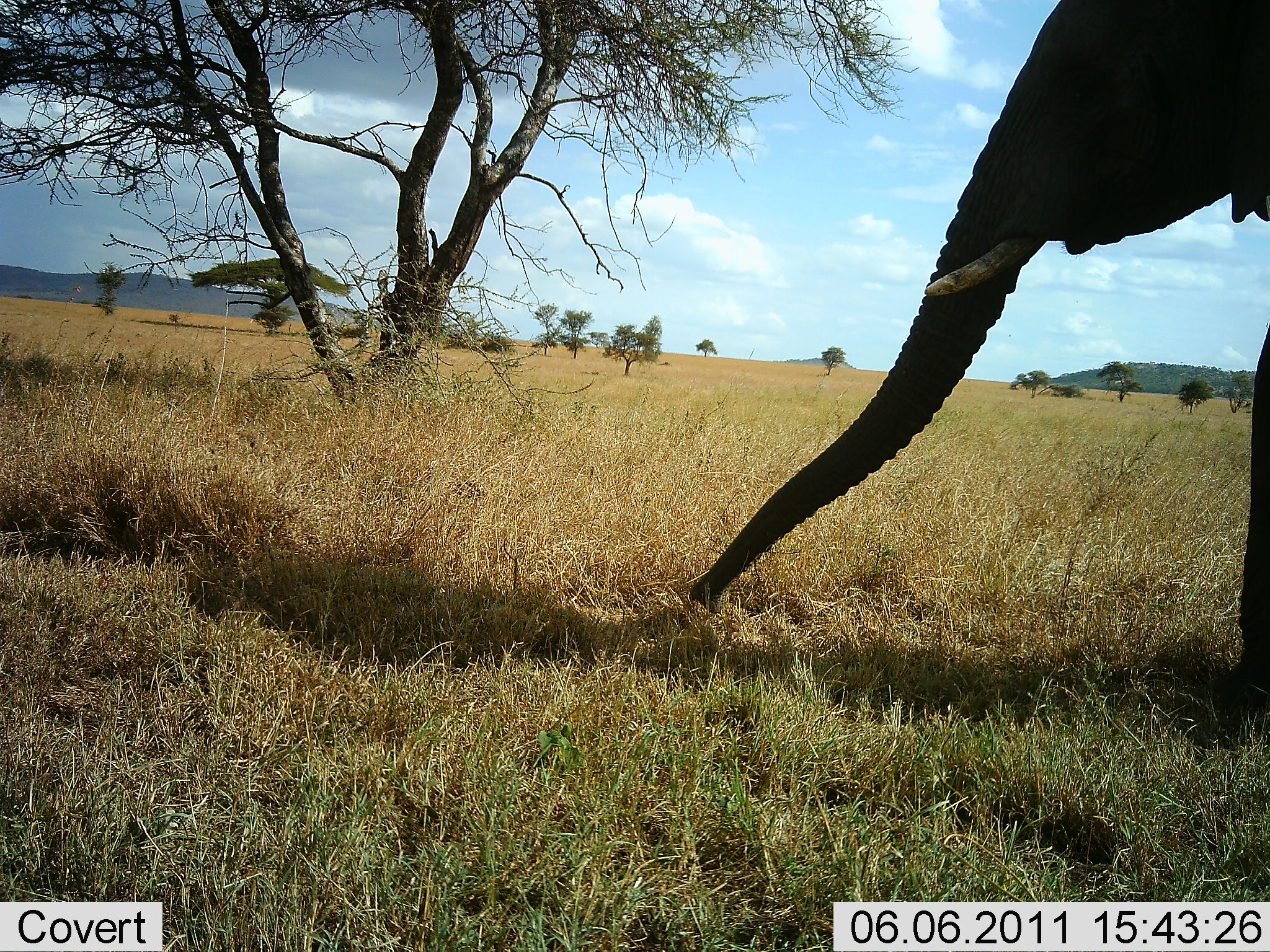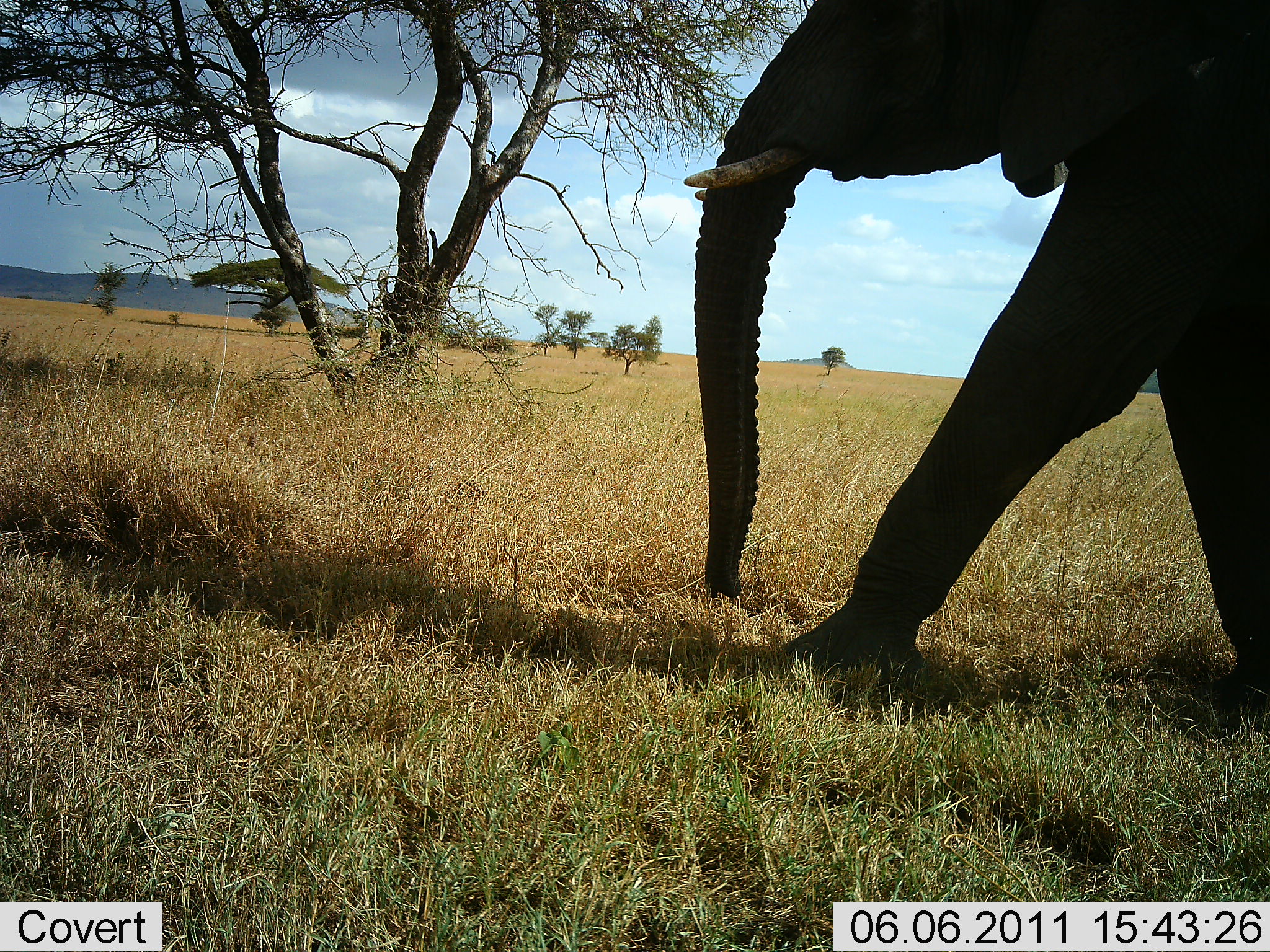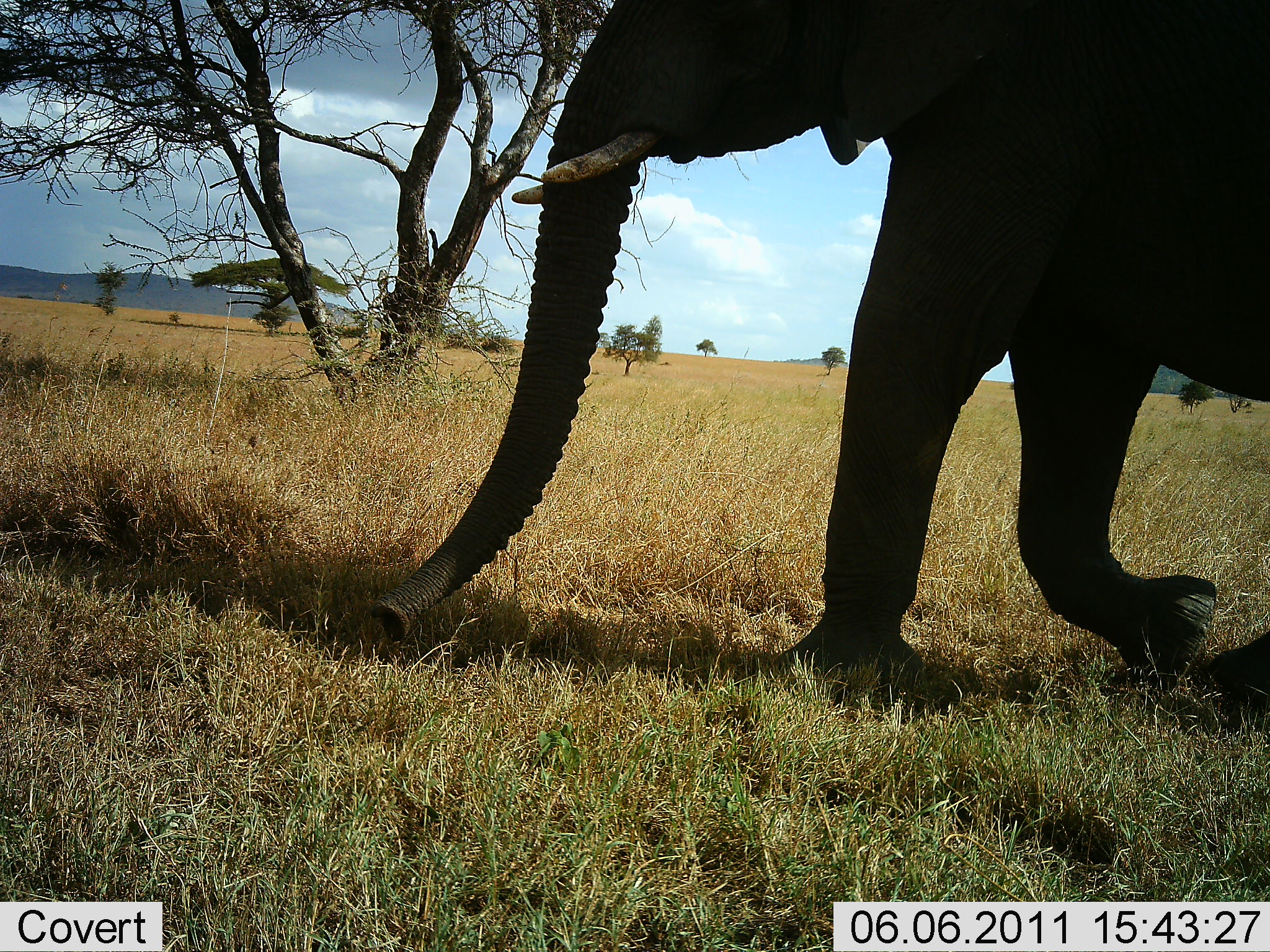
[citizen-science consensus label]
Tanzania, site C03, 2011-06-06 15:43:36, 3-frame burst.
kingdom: Animalia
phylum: Chordata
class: Mammalia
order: Proboscidea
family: Elephantidae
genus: Loxodonta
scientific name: Loxodonta africana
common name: african bush elephant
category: elephant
Elephant (african bush elephant) (Loxodonta africana), count 1. Behavior (volunteer vote fractions): standing 0%, resting 0%, moving 100%, interacting 0%. Young present (vote fraction): 0%. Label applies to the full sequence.